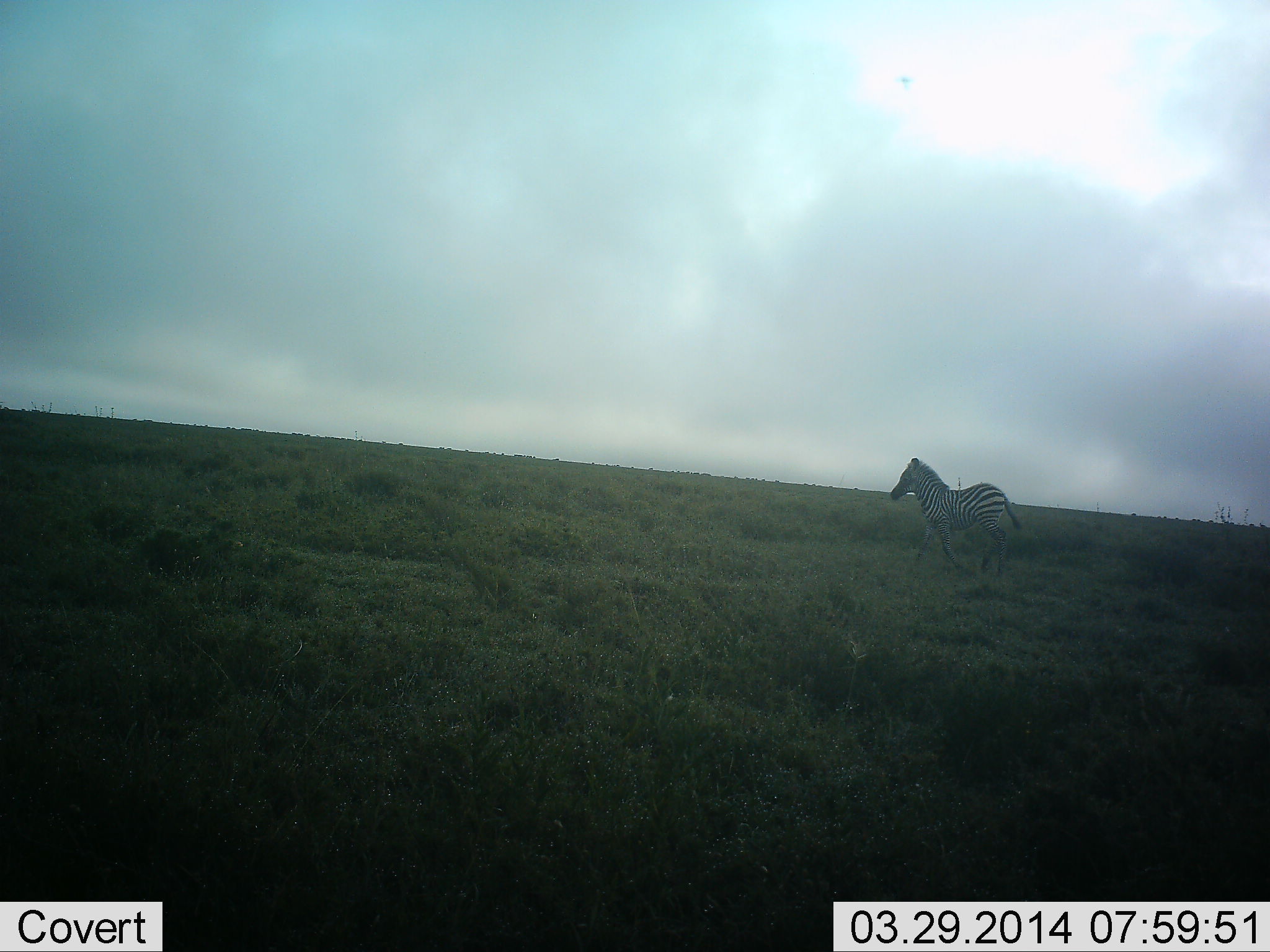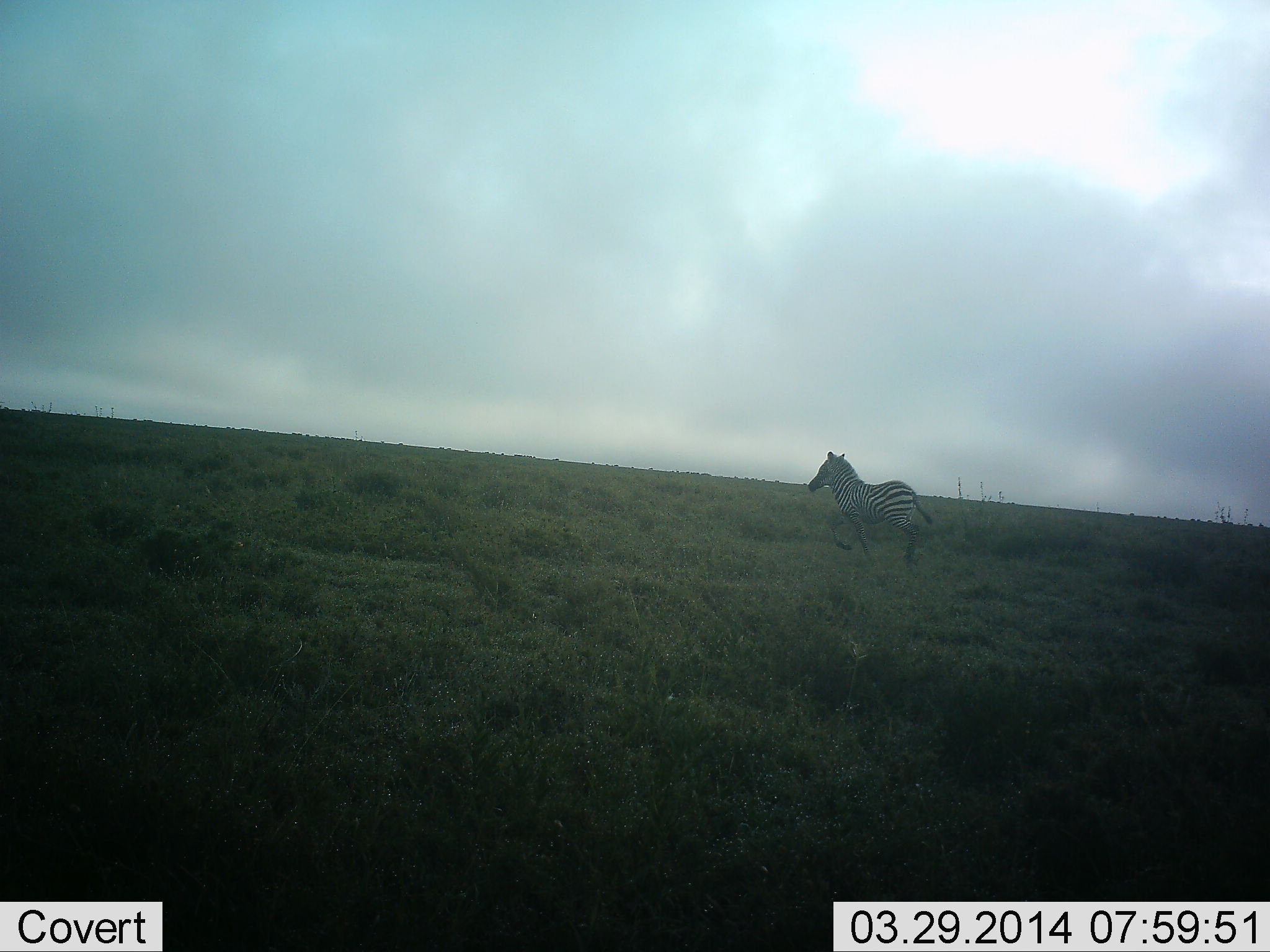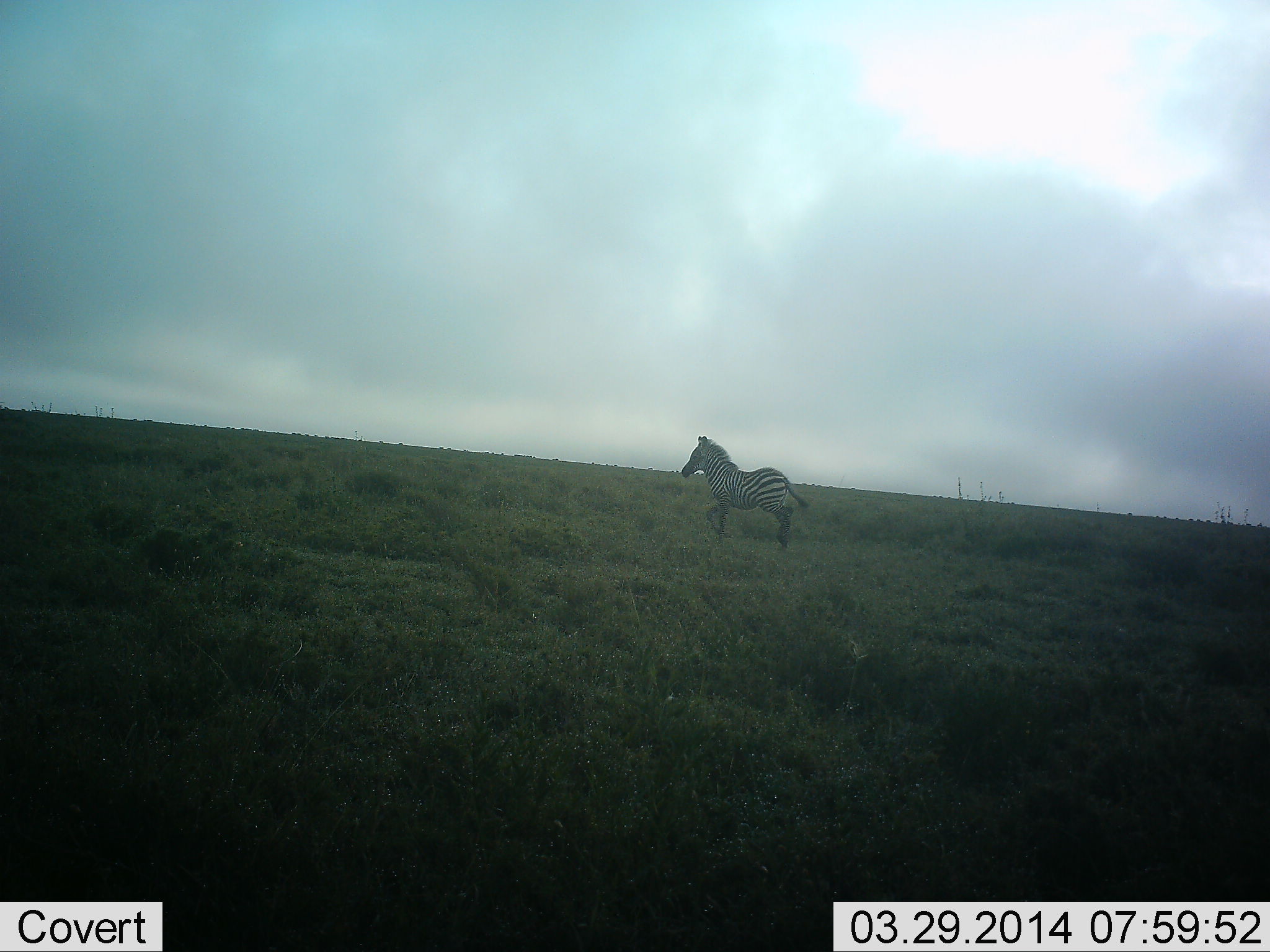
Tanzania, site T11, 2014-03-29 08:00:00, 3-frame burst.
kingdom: Animalia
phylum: Chordata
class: Mammalia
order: Perissodactyla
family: Equidae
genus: Equus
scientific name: Equus quagga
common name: plains zebra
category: zebra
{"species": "zebra (plains zebra) (Equus quagga)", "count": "1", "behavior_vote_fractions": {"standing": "0%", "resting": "0%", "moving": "100%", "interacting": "0%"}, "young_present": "20%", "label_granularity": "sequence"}